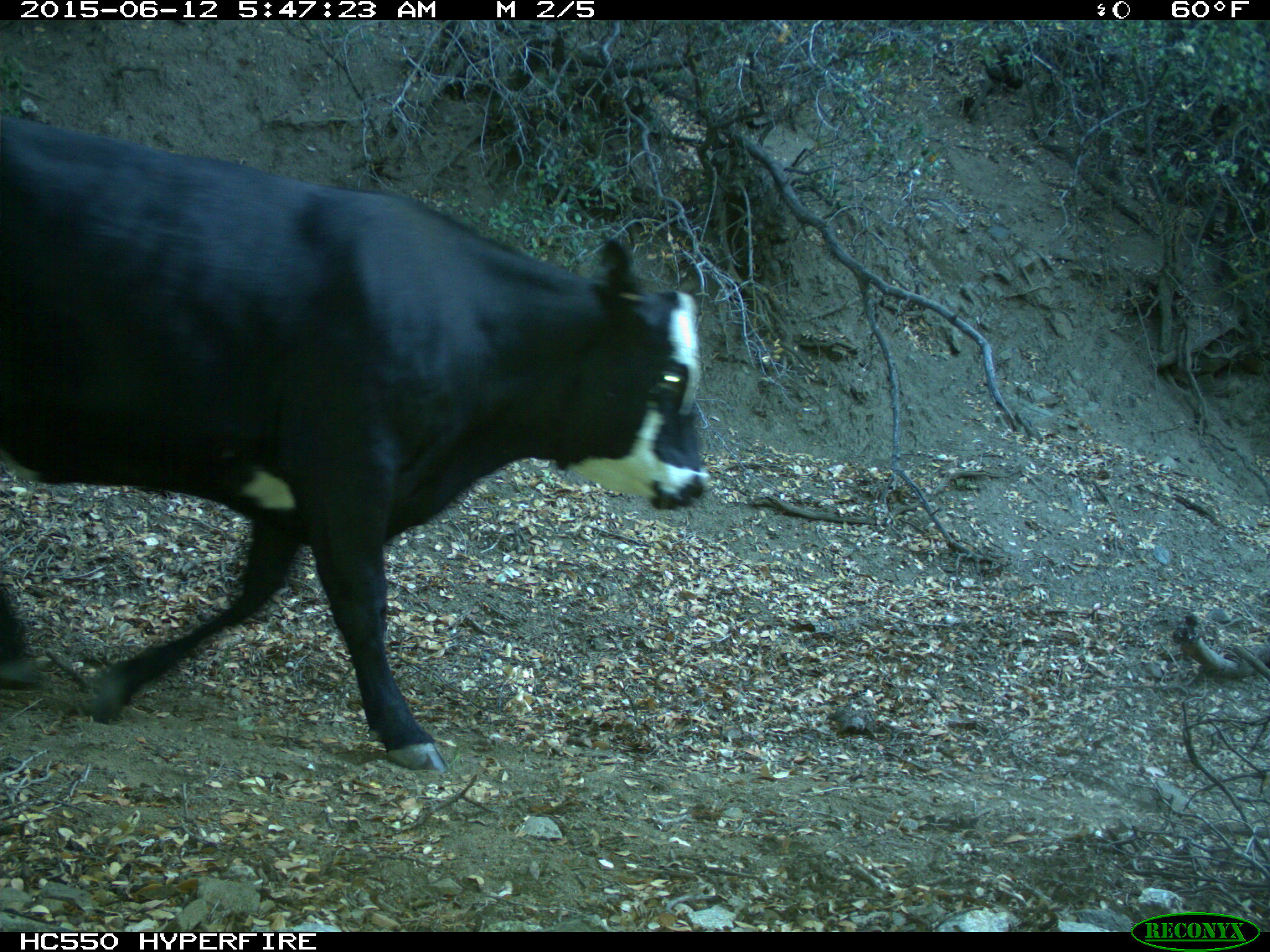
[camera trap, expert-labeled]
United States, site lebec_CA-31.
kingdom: Animalia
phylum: Chordata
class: Mammalia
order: Artiodactyla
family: Bovidae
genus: Bos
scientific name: Bos taurus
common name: domestic cow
Bos taurus (domestic cow).